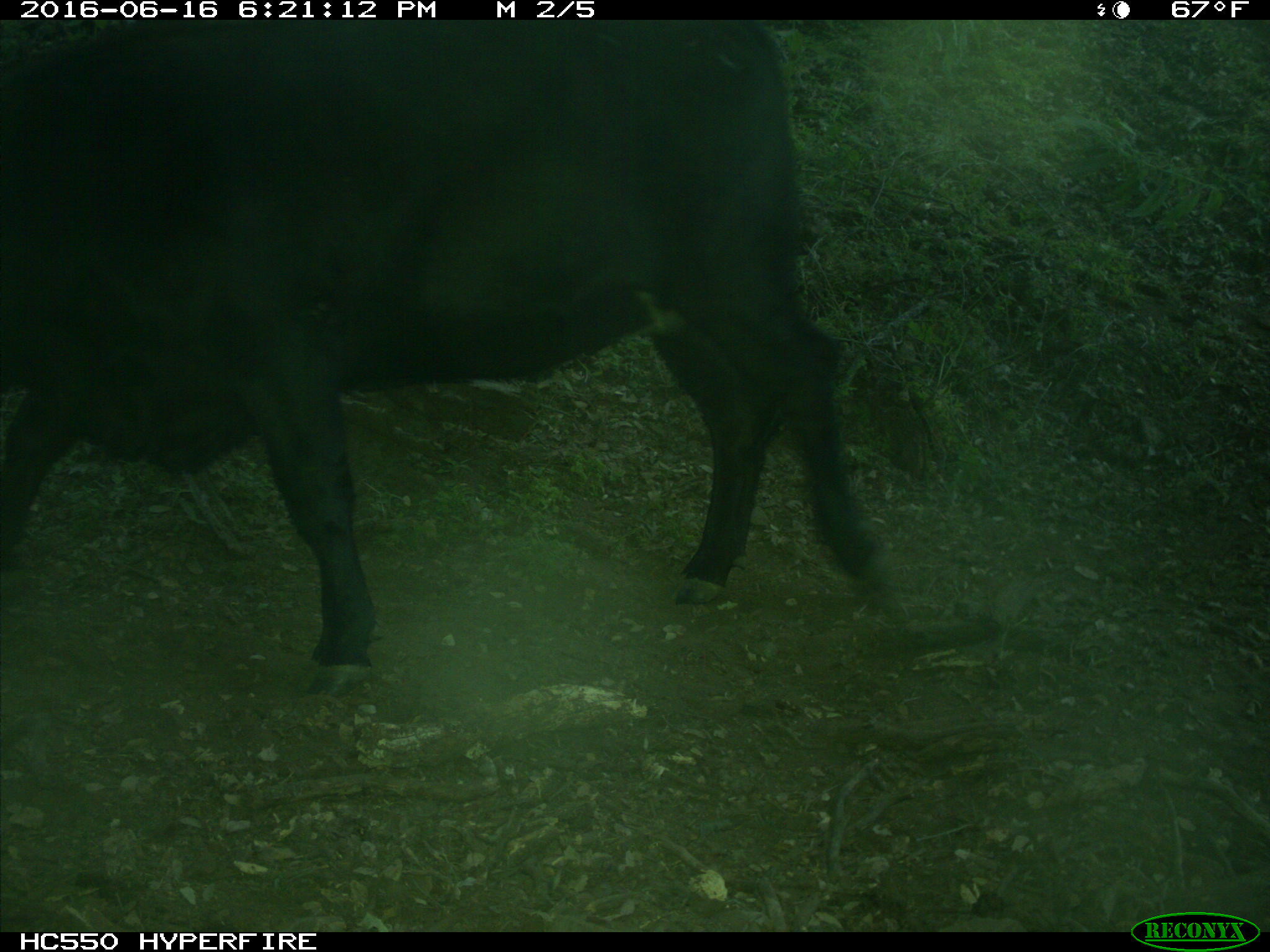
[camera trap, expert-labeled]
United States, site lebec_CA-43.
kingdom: Animalia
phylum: Chordata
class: Mammalia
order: Artiodactyla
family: Bovidae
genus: Bos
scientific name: Bos taurus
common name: domestic cow